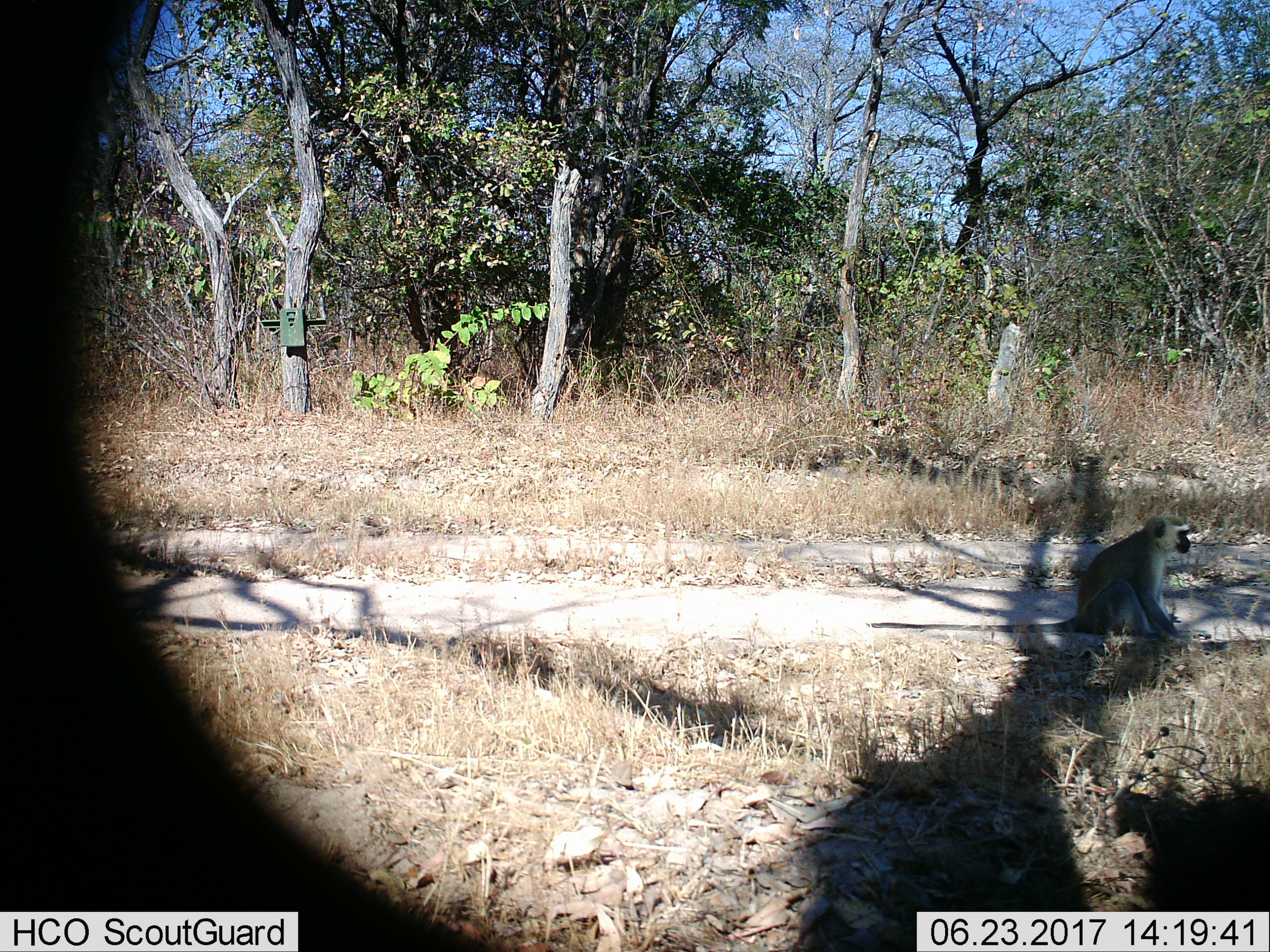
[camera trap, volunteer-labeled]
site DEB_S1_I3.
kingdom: Animalia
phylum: Chordata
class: Mammalia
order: Primates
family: Cercopithecidae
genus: Chlorocebus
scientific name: Chlorocebus pygerythrus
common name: vervet monkey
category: monkeyvervet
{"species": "monkeyvervet (vervet monkey) (Chlorocebus pygerythrus)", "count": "1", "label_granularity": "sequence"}